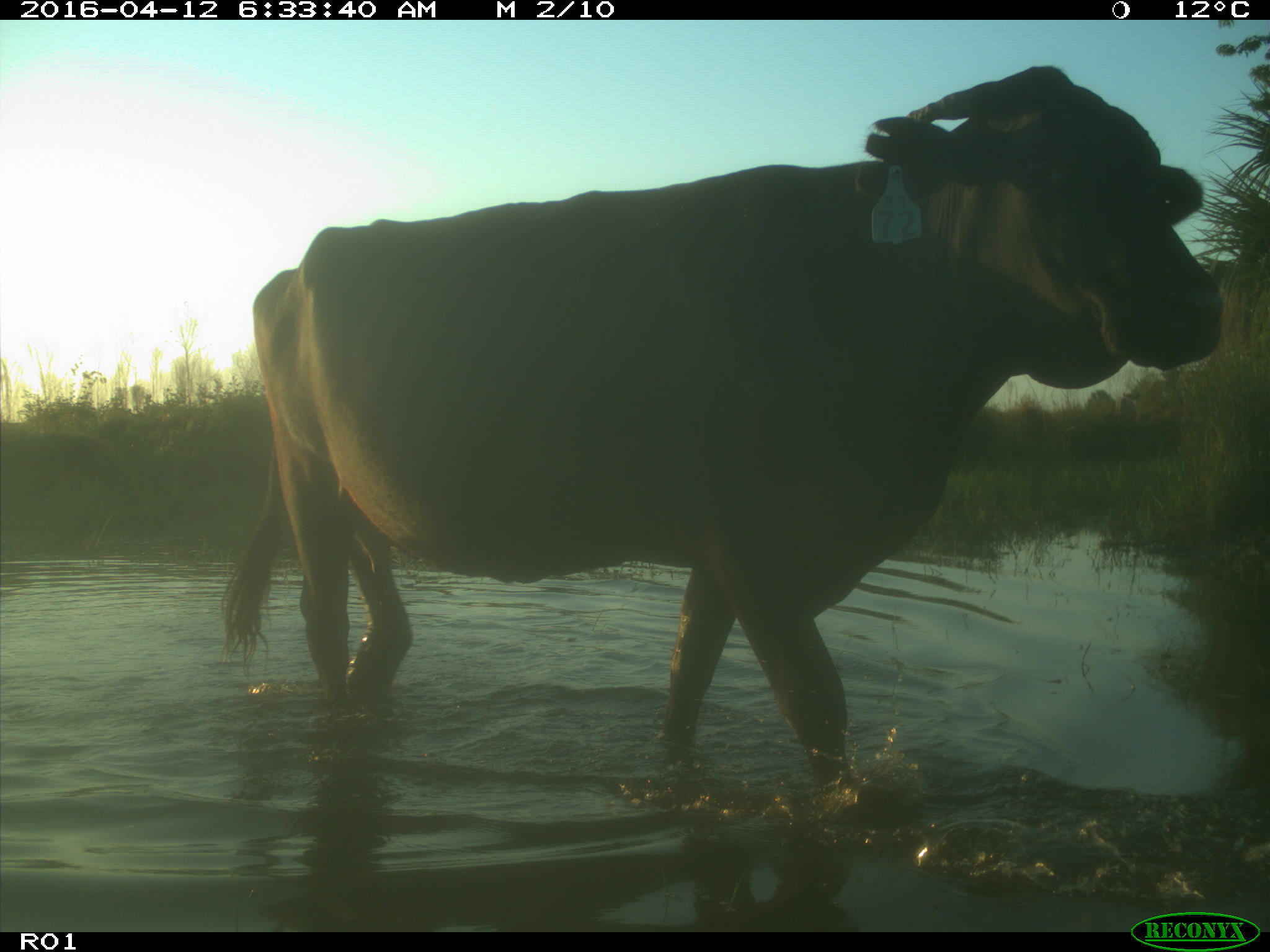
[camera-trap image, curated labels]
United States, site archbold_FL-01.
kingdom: Animalia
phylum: Chordata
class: Mammalia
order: Artiodactyla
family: Bovidae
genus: Bos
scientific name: Bos taurus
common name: domestic cow